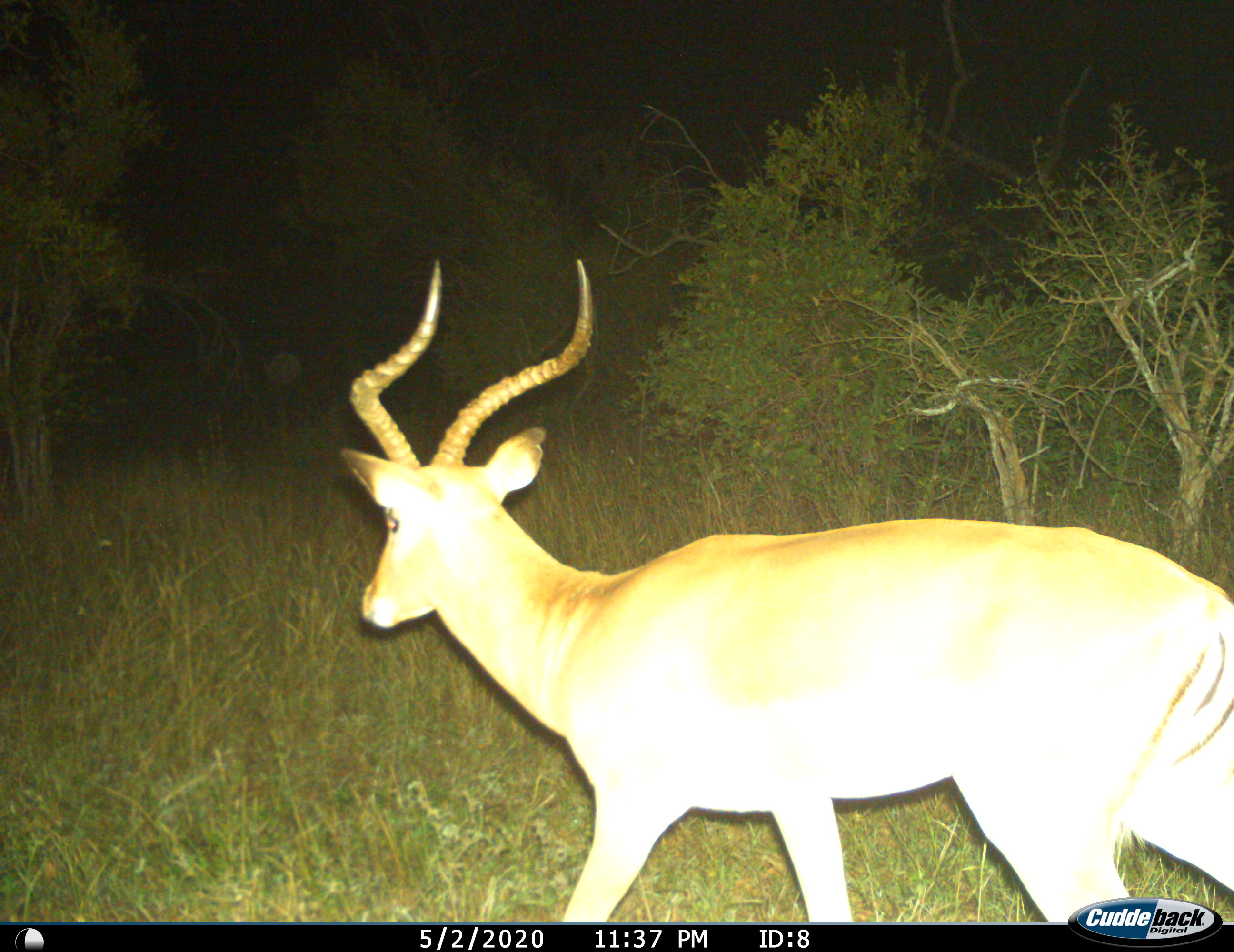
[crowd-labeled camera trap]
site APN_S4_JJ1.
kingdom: Animalia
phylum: Chordata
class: Mammalia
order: Artiodactyla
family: Bovidae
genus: Aepyceros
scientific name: Aepyceros melampus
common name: impala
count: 1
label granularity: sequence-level